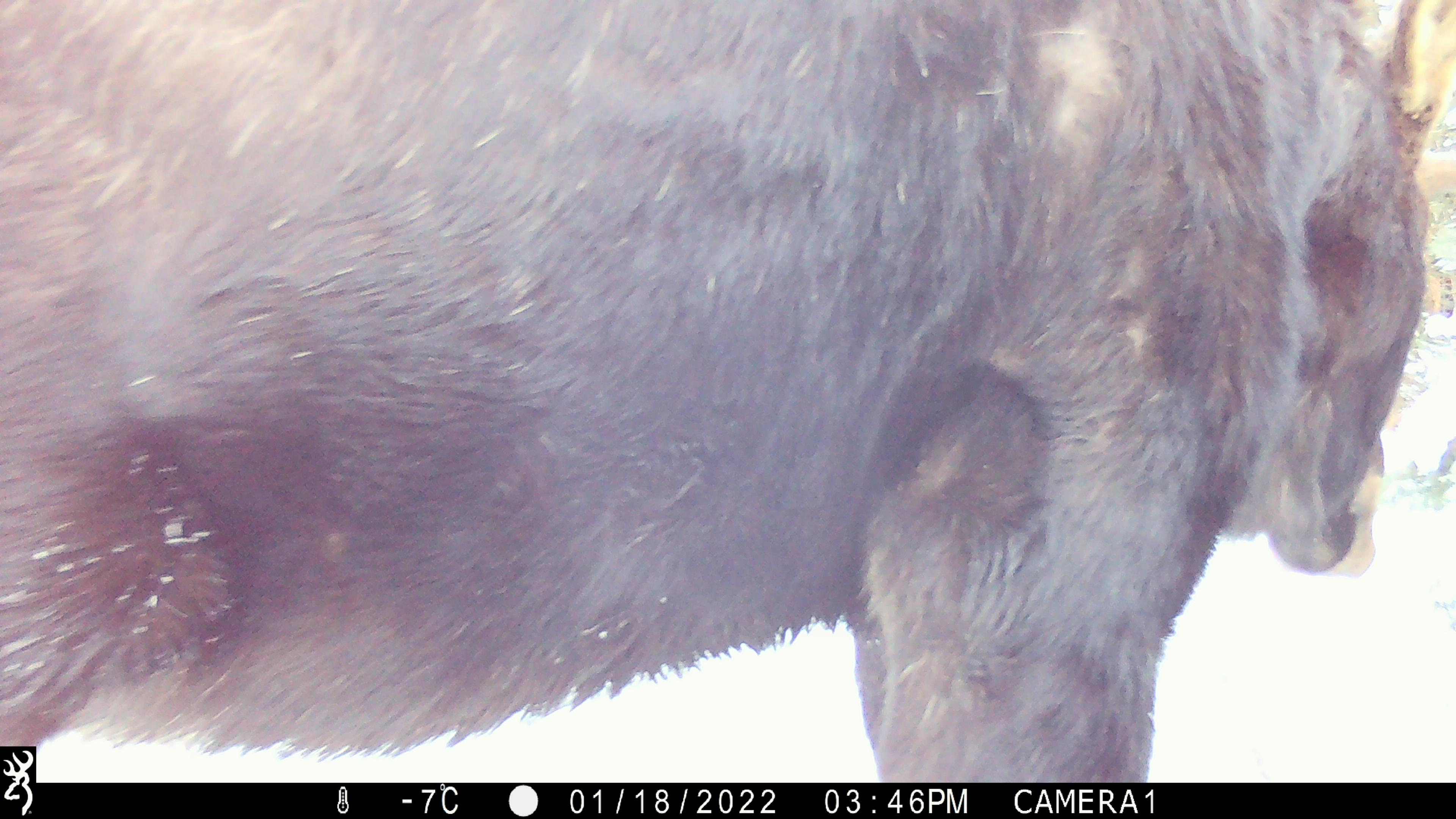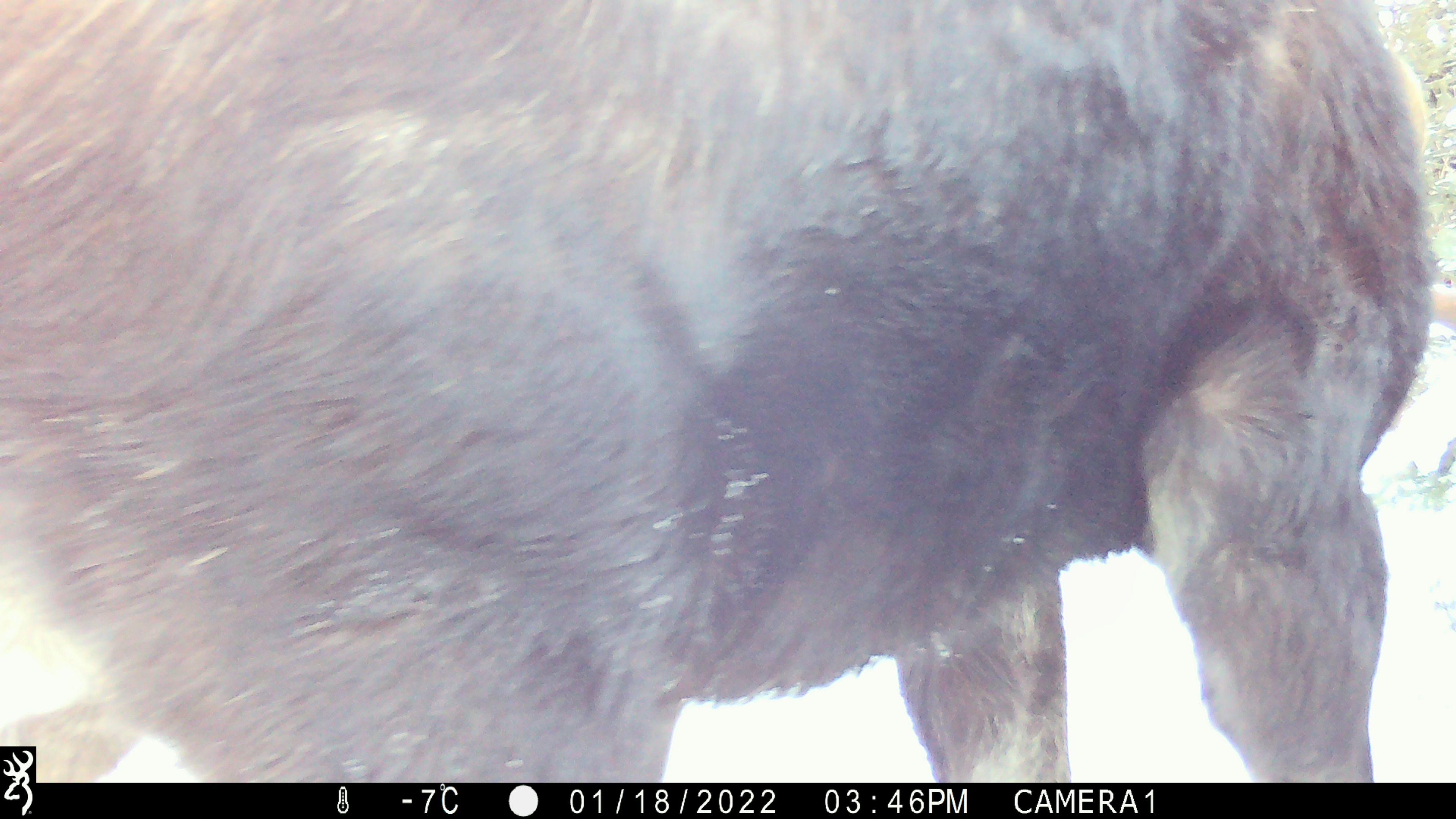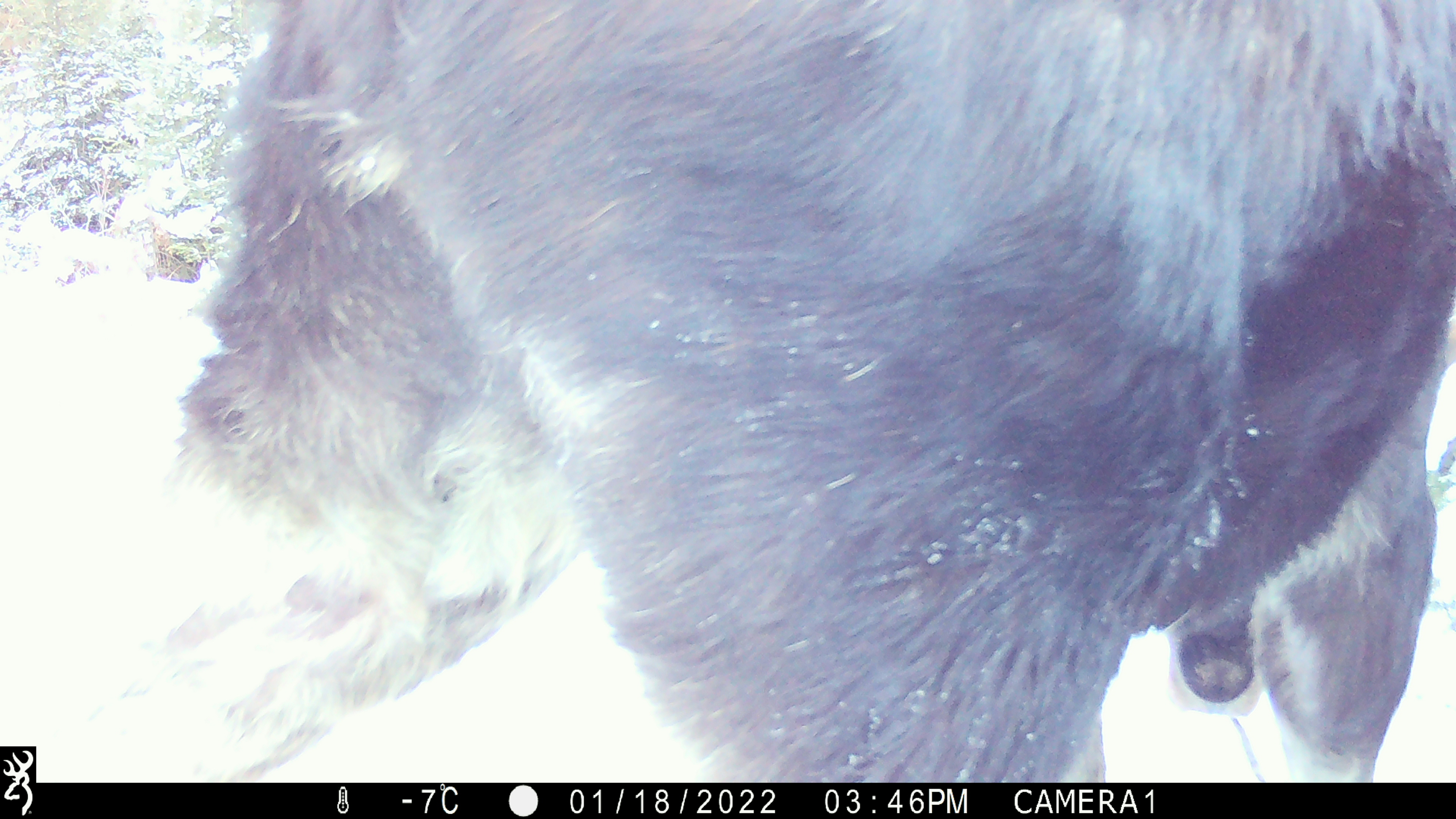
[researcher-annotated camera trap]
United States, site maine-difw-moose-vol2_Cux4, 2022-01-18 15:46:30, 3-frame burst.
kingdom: Animalia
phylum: Chordata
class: Mammalia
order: Artiodactyla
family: Cervidae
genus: Alces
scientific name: Alces alces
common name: moose